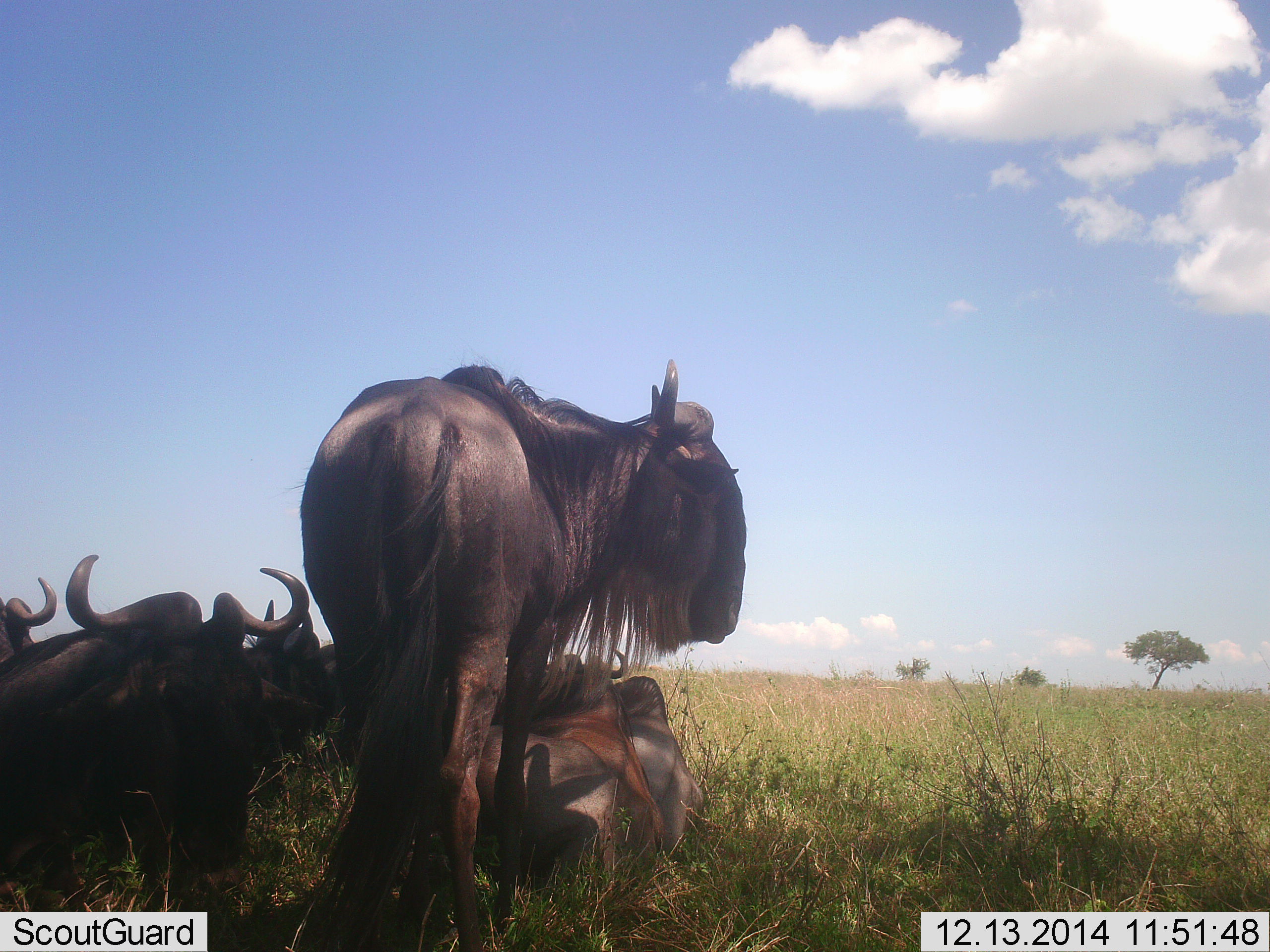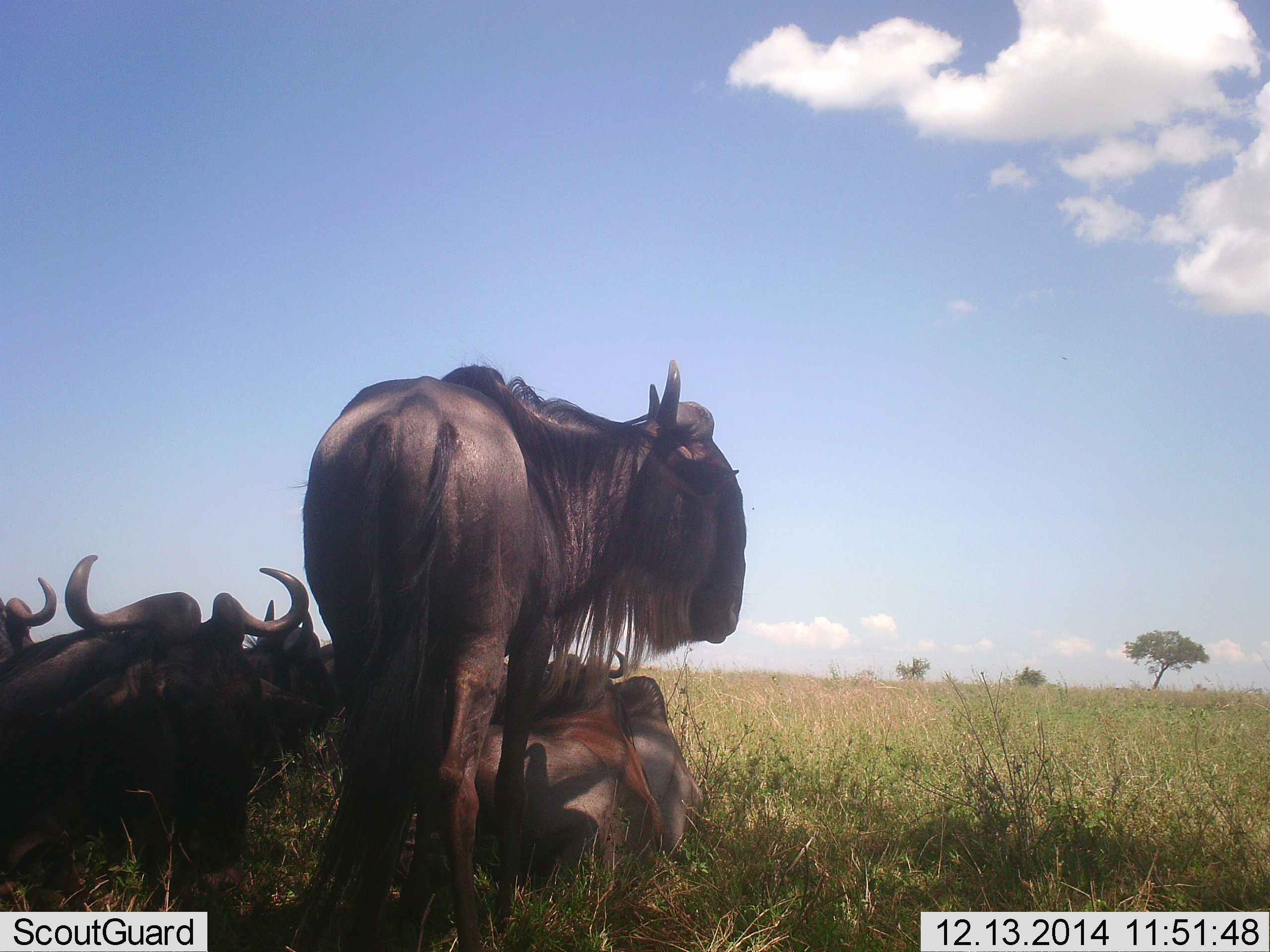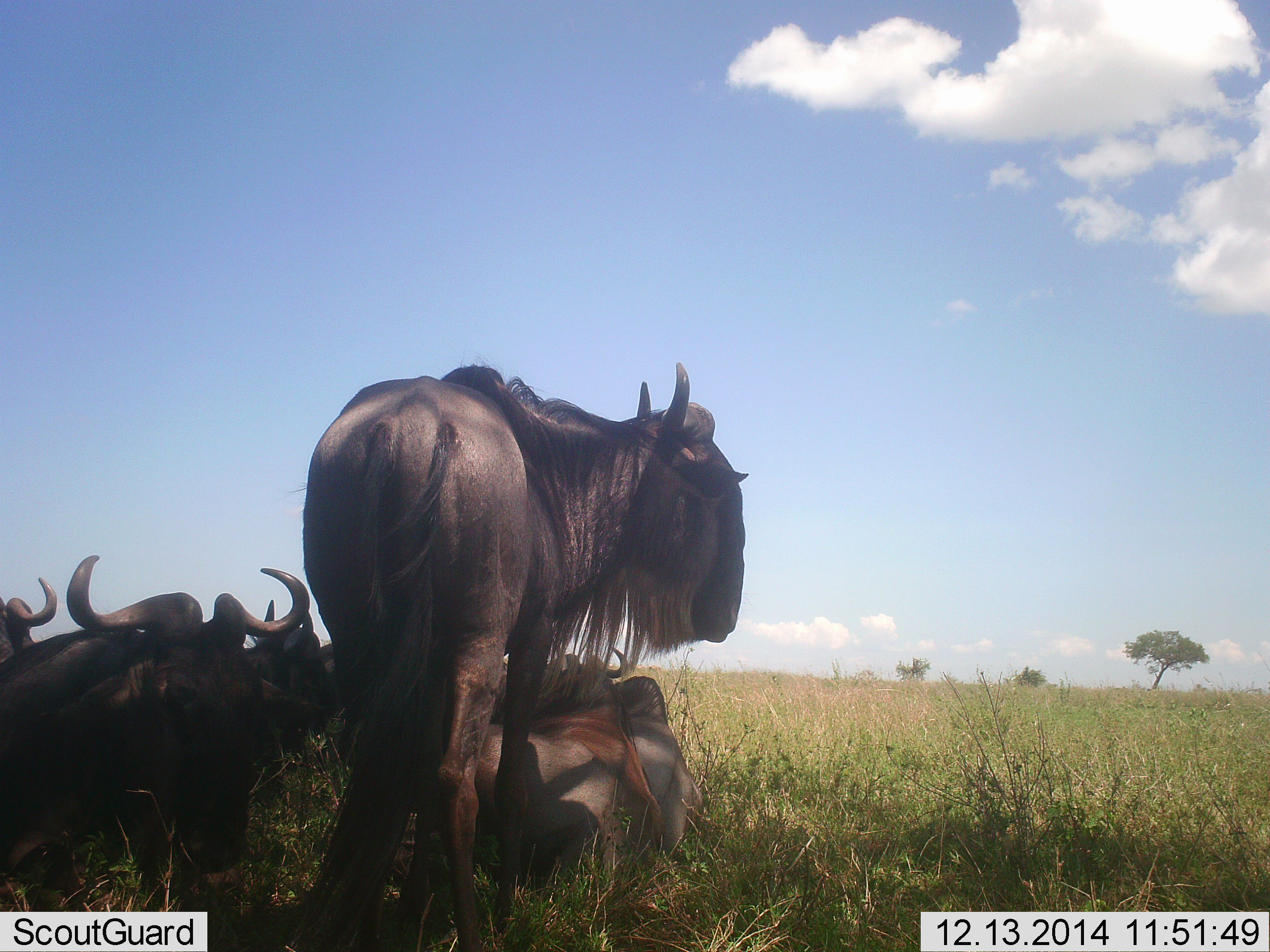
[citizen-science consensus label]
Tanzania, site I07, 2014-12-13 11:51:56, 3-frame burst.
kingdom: Animalia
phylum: Chordata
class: Mammalia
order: Artiodactyla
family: Bovidae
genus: Connochaetes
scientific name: Connochaetes taurinus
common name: blue wildebeest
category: wildebeest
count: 5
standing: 80%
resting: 90%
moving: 0%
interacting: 0%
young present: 0%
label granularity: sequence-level